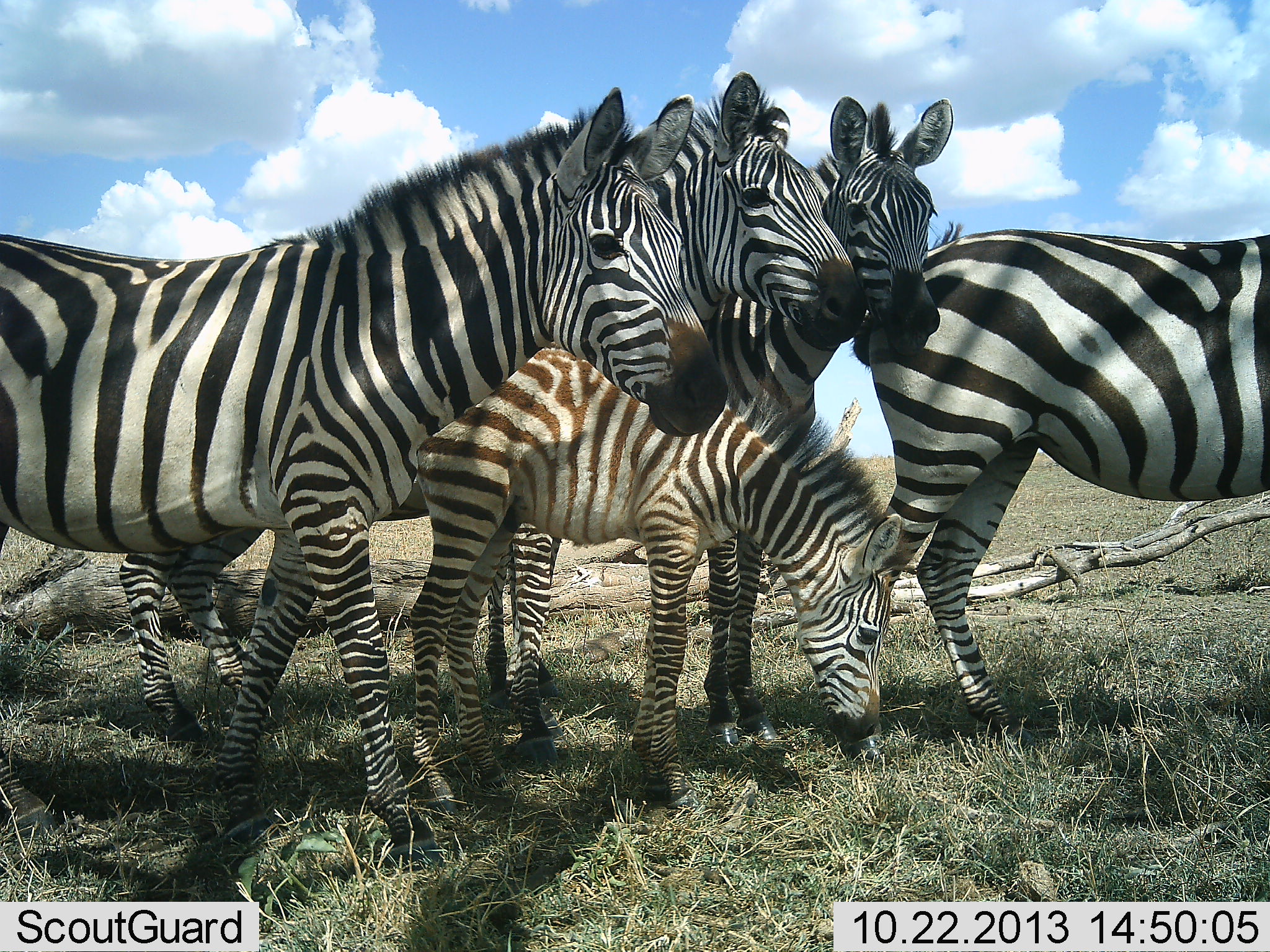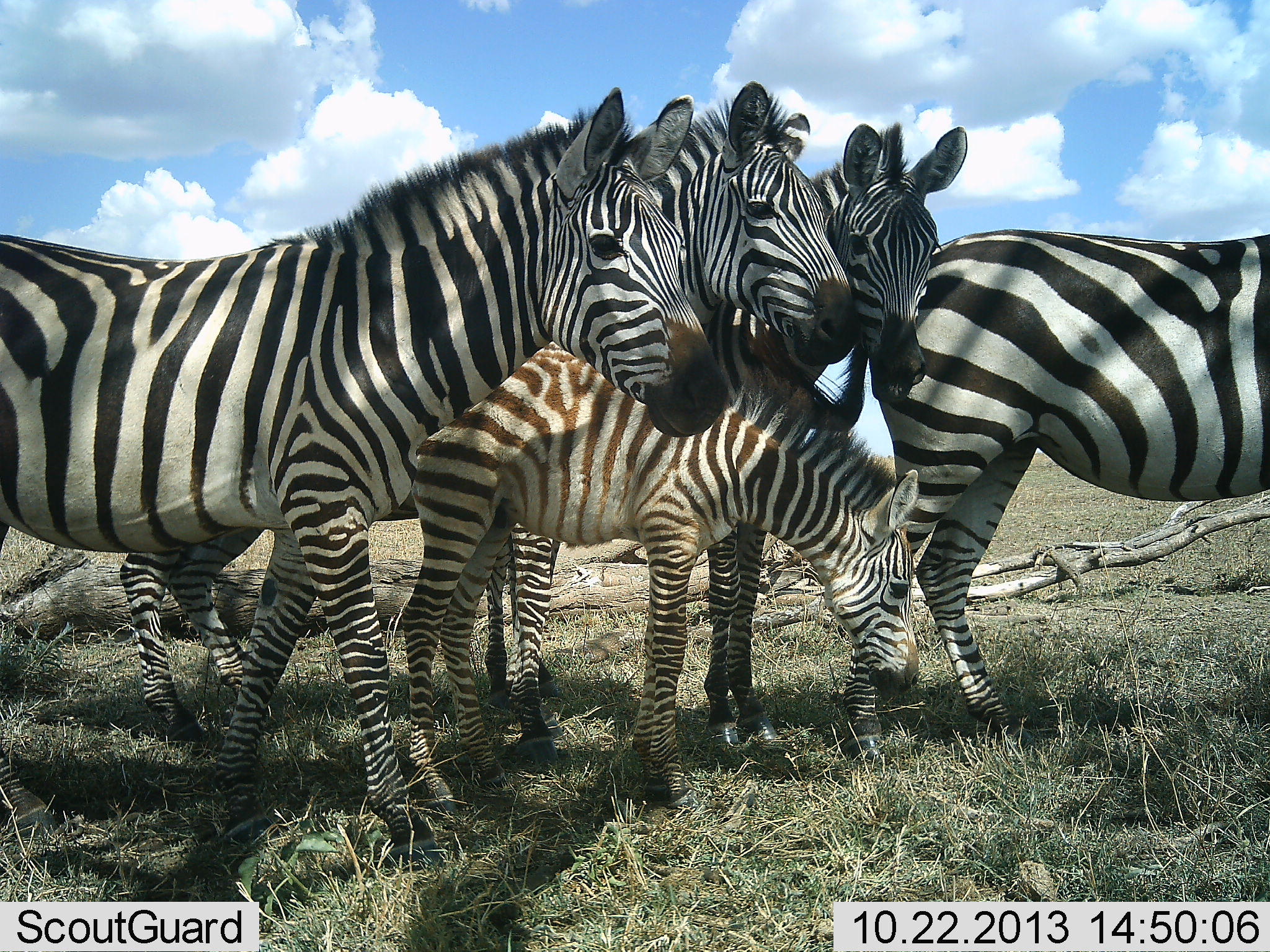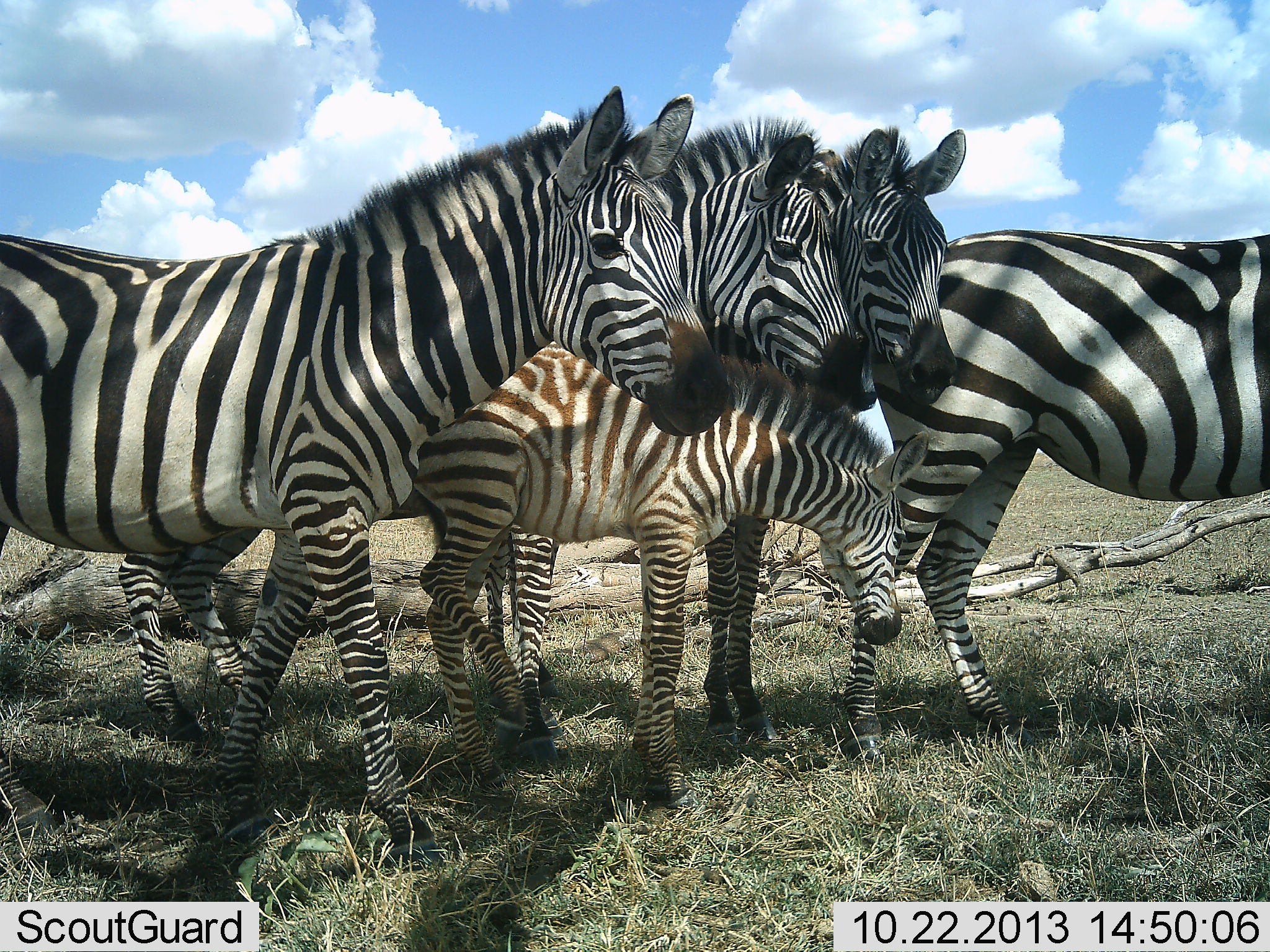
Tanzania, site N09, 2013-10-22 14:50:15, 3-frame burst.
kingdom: Animalia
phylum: Chordata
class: Mammalia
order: Perissodactyla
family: Equidae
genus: Equus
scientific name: Equus quagga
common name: plains zebra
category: zebra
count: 5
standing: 80%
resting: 10%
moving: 0%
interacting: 30%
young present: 90%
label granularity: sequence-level